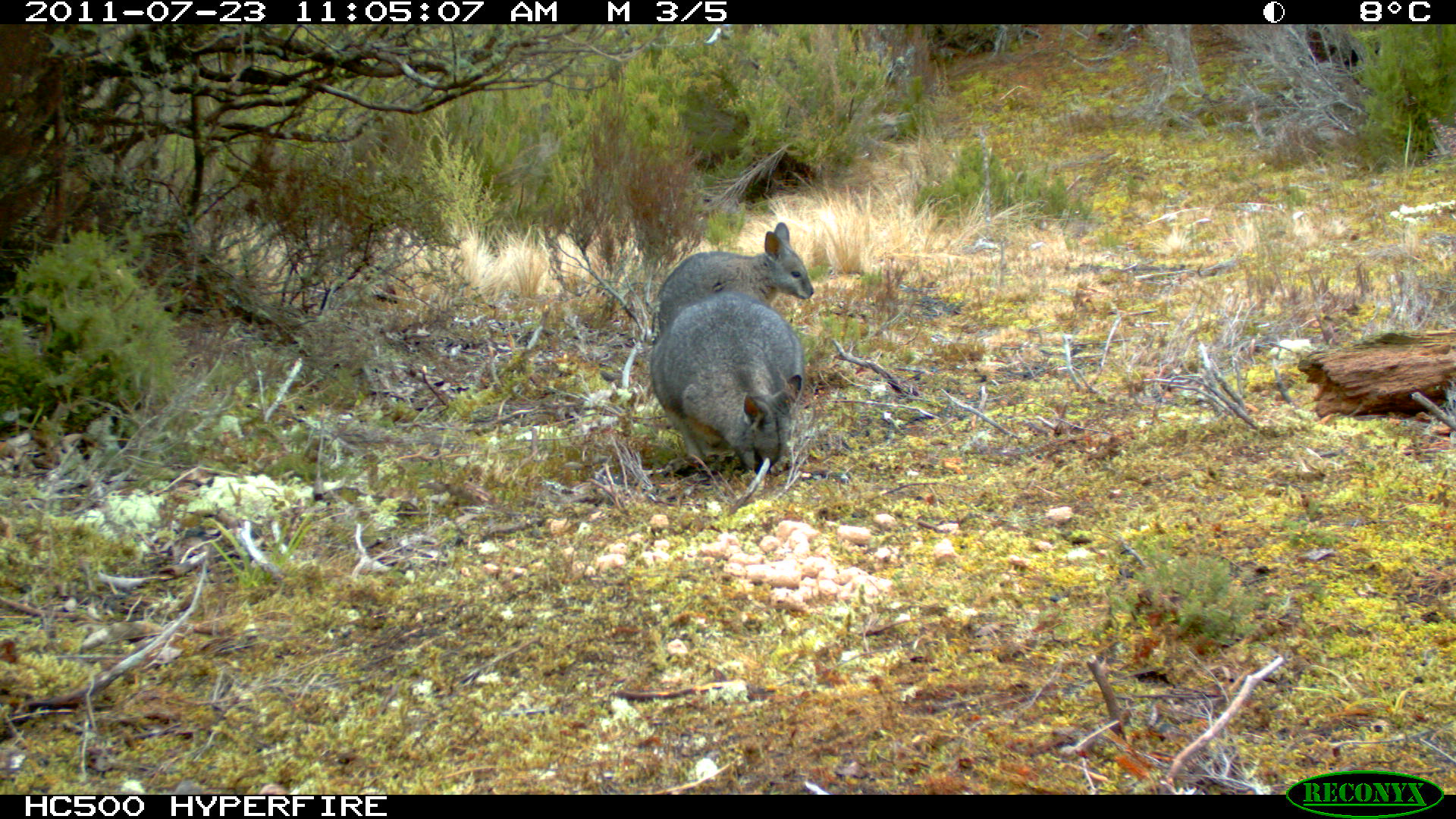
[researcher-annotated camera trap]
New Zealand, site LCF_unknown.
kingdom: Animalia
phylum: Chordata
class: Mammalia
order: Diprotodontia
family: Macropodidae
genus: Notamacropus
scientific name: Notamacropus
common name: wallaby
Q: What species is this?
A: Wallaby (Notamacropus).